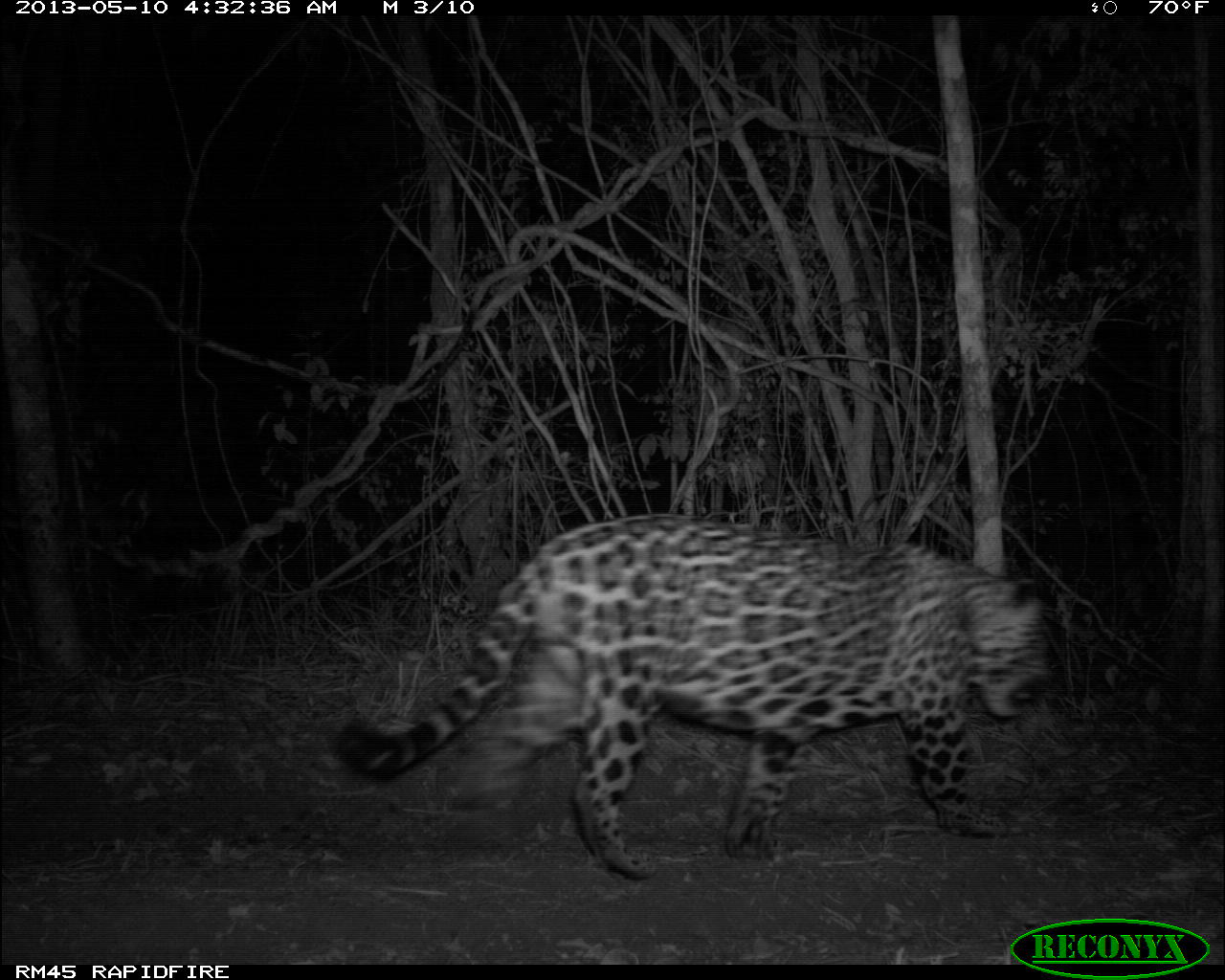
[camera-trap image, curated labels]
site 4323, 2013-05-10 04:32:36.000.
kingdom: Animalia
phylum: Chordata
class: Mammalia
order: Carnivora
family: Felidae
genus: Panthera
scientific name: Panthera onca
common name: jaguar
Panthera onca (jaguar), count 1, sex male.